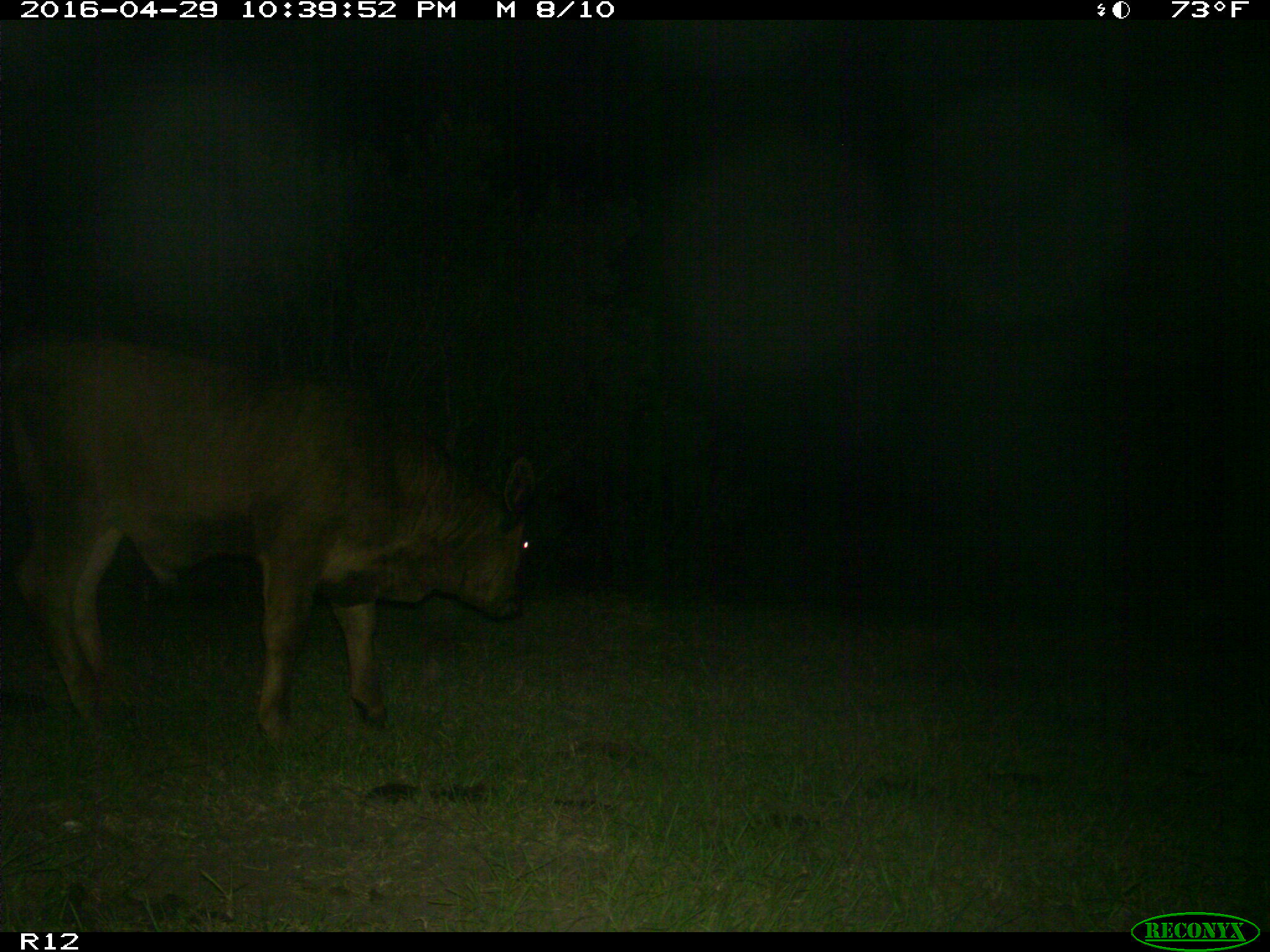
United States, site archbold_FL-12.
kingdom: Animalia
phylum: Chordata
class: Mammalia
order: Artiodactyla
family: Bovidae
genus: Bos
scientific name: Bos taurus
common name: domestic cow